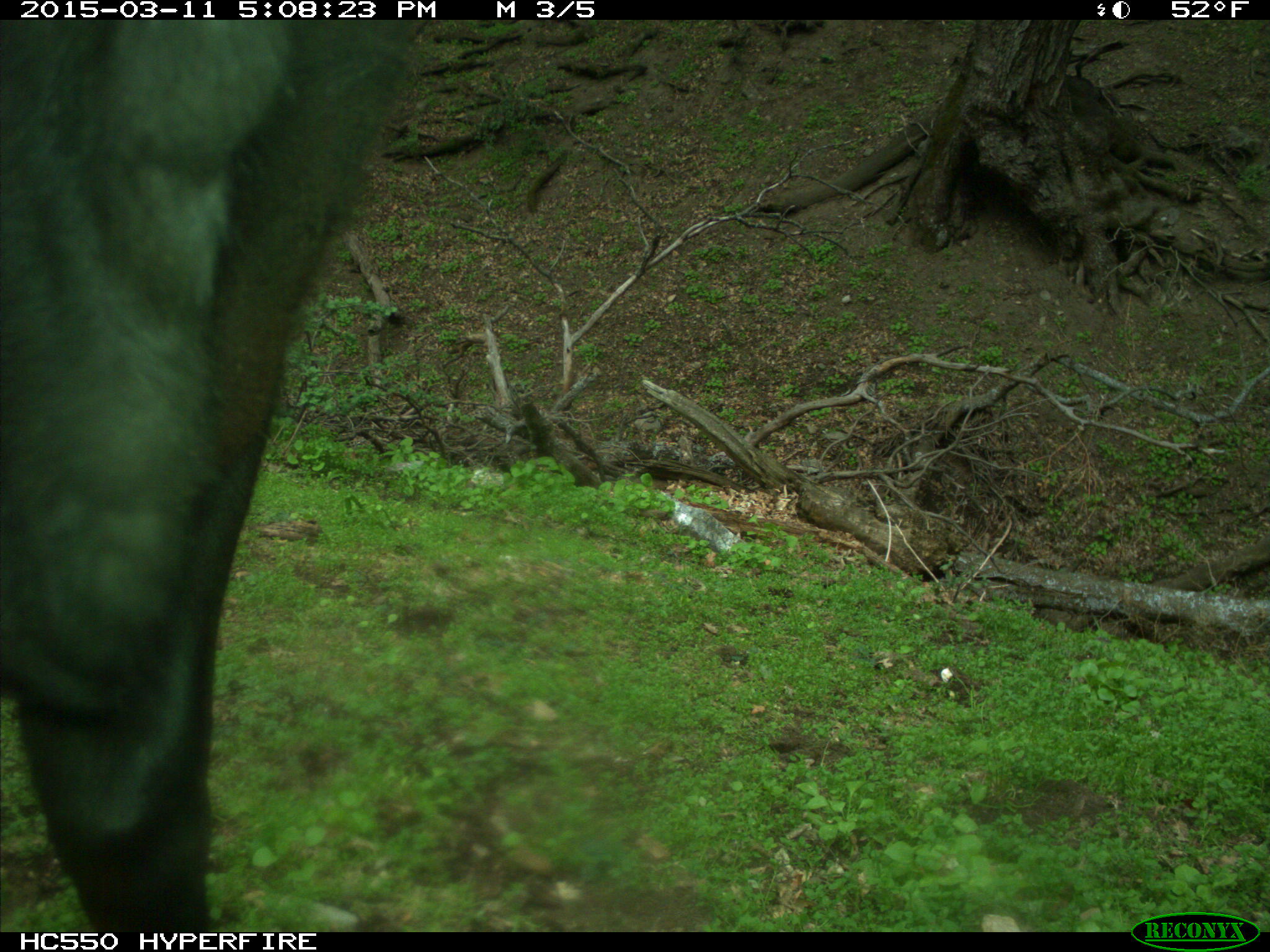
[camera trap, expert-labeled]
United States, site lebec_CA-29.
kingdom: Animalia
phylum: Chordata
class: Mammalia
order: Artiodactyla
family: Bovidae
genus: Bos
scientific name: Bos taurus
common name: domestic cow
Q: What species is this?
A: Bos taurus (domestic cow).